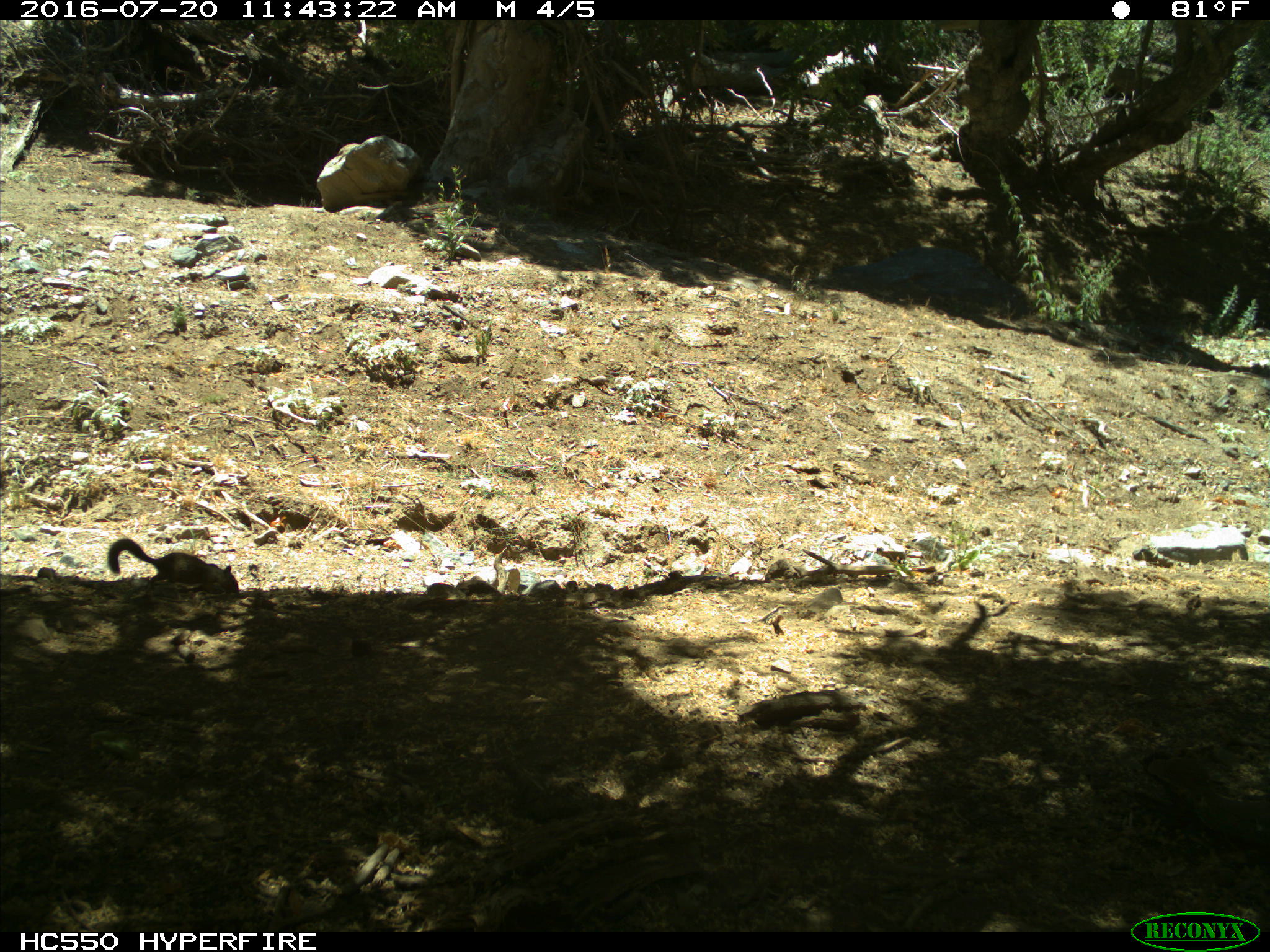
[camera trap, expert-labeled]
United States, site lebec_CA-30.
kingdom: Animalia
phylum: Chordata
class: Mammalia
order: Rodentia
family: Sciuridae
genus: Otospermophilus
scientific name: Otospermophilus beecheyi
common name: california ground squirrel